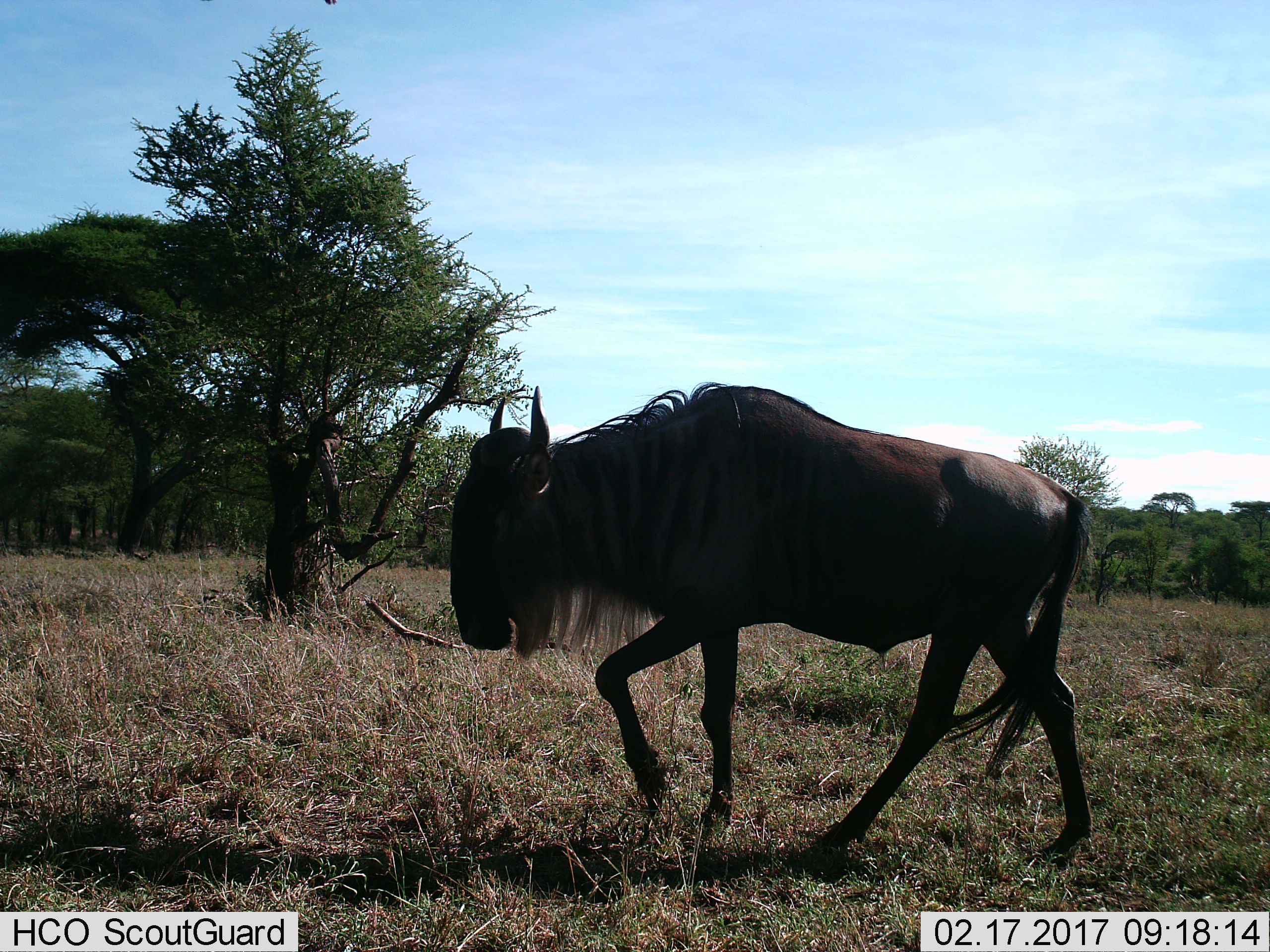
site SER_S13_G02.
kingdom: Animalia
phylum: Chordata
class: Mammalia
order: Artiodactyla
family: Bovidae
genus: Connochaetes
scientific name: Connochaetes taurinus taurinus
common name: blue wildebeest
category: wildebeestblue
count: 1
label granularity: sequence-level